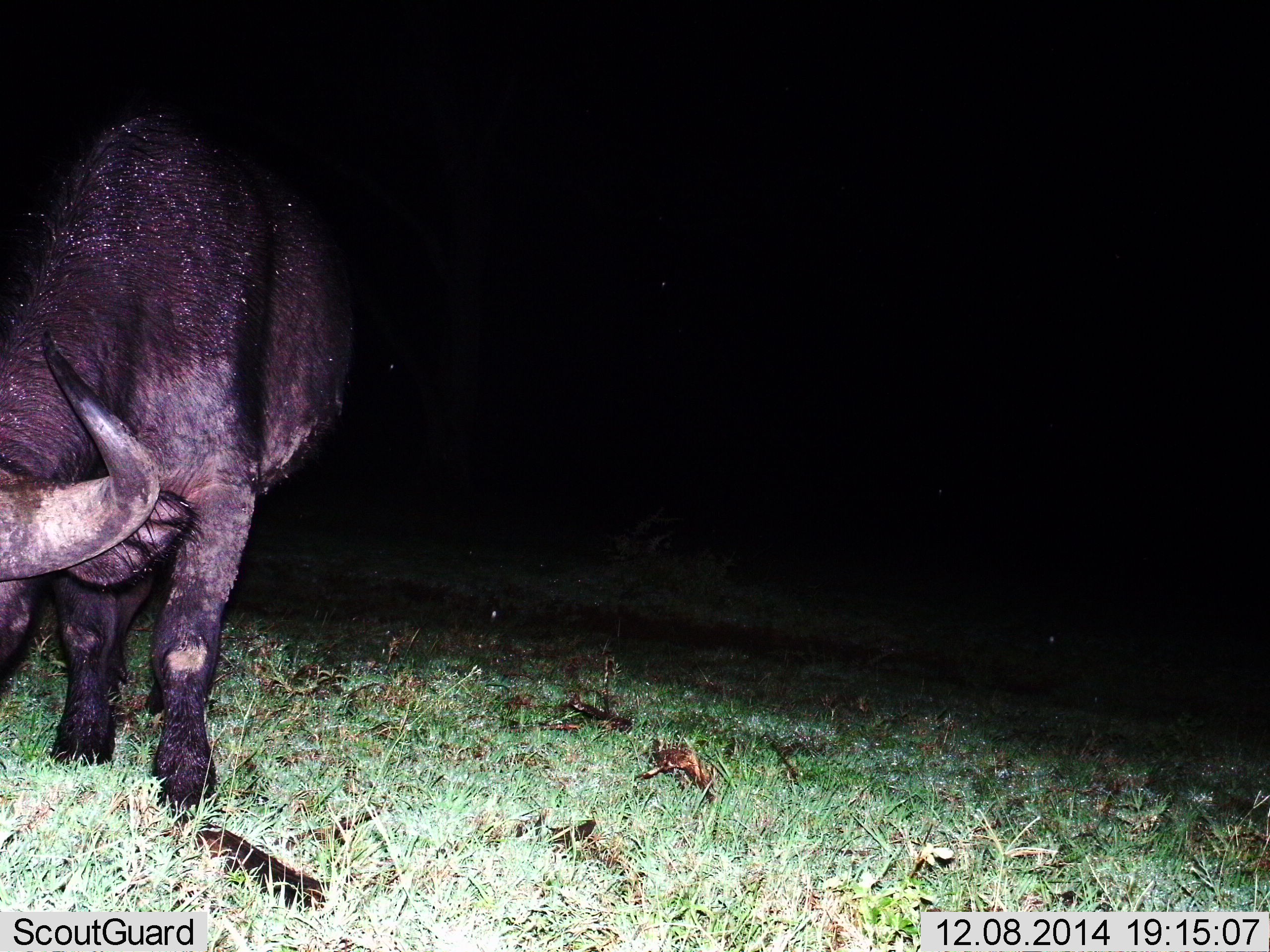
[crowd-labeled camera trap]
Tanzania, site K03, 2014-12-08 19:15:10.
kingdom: Animalia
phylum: Chordata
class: Mammalia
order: Artiodactyla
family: Bovidae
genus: Syncerus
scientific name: Syncerus caffer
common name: cape buffalo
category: buffalo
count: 1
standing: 50%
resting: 0%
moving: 0%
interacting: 0%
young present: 0%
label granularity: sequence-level